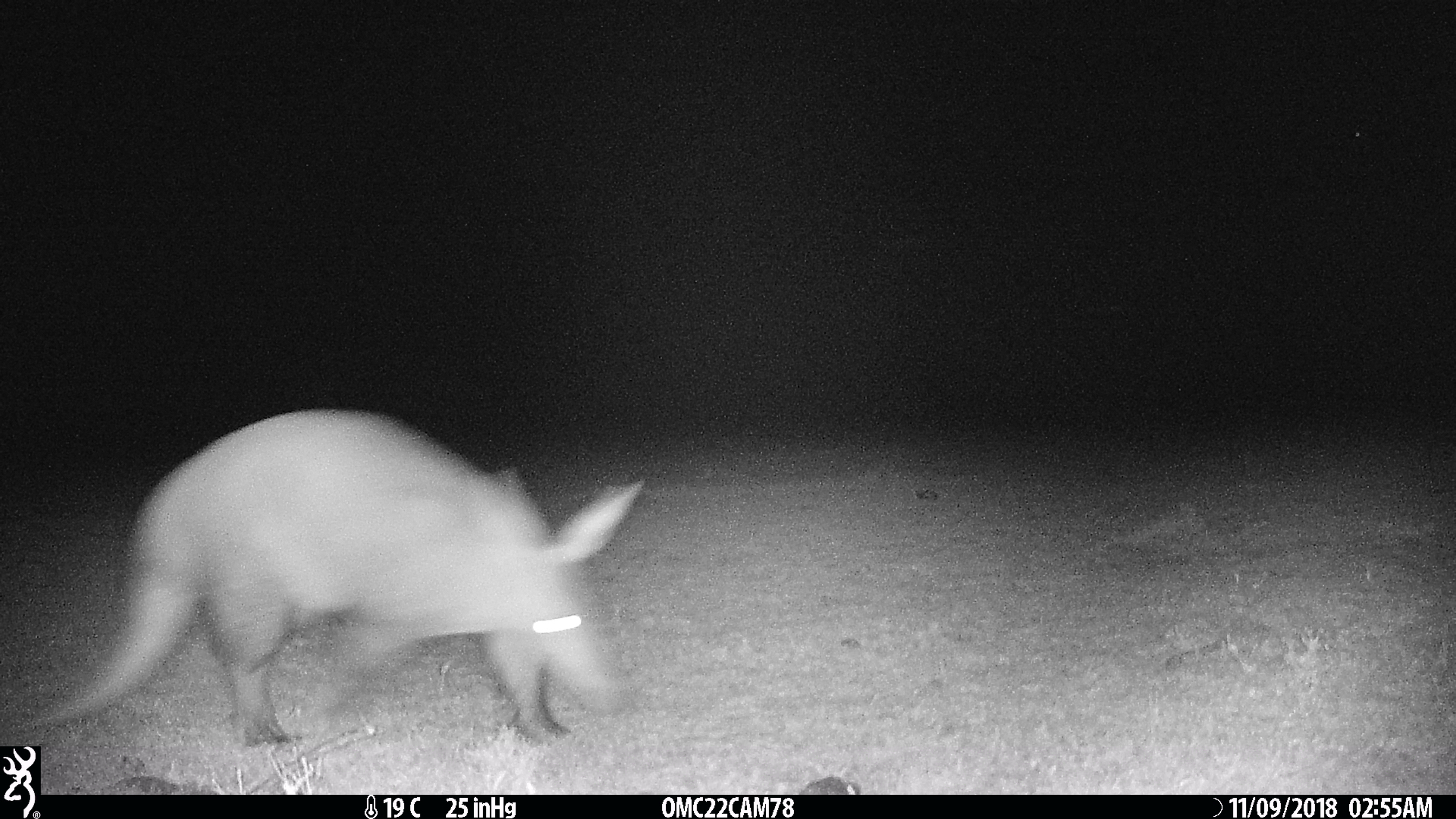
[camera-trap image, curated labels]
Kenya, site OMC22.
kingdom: Animalia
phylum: Chordata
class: Mammalia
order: Tubulidentata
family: Orycteropodidae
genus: Orycteropus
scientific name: Orycteropus afer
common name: aardvark